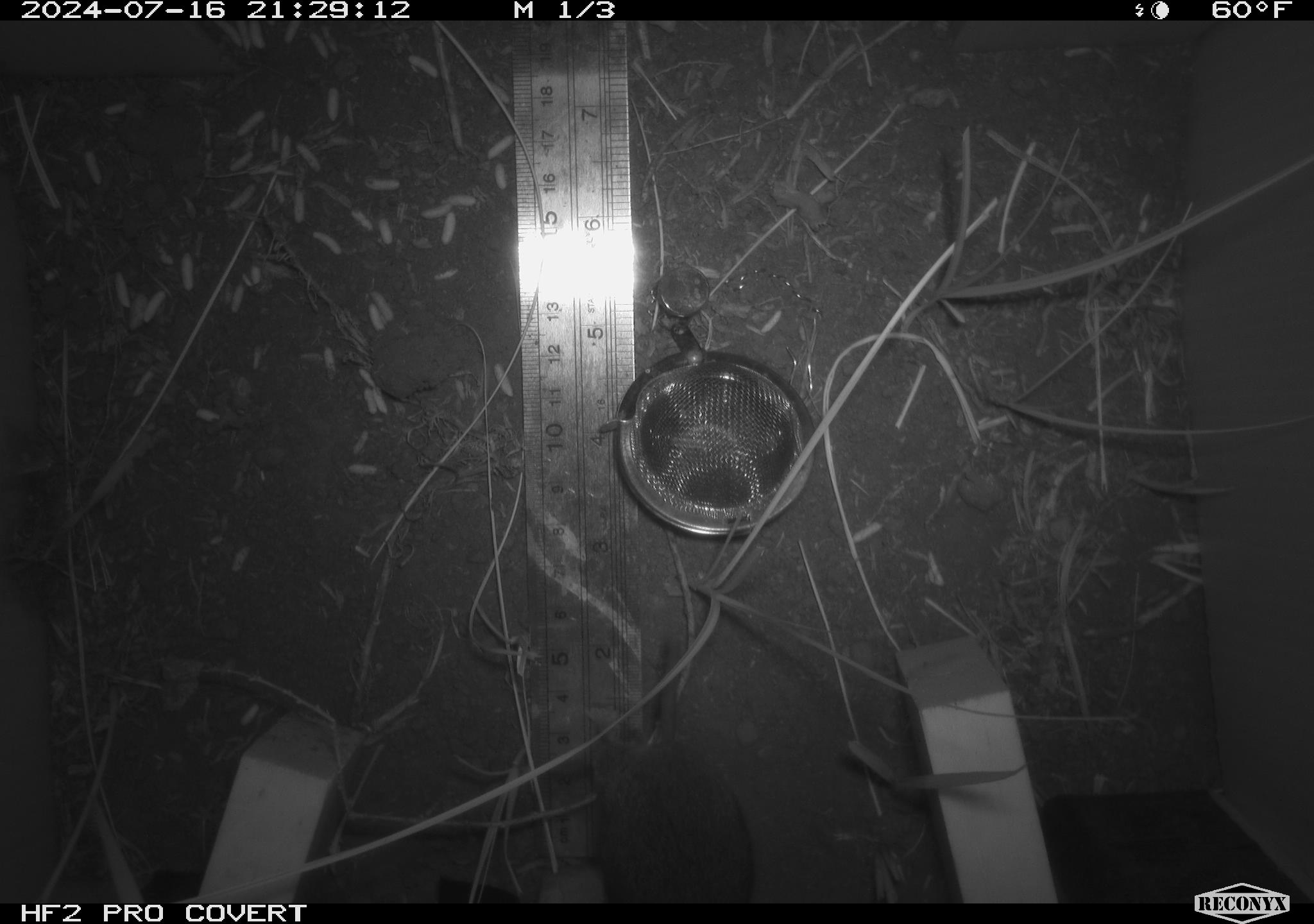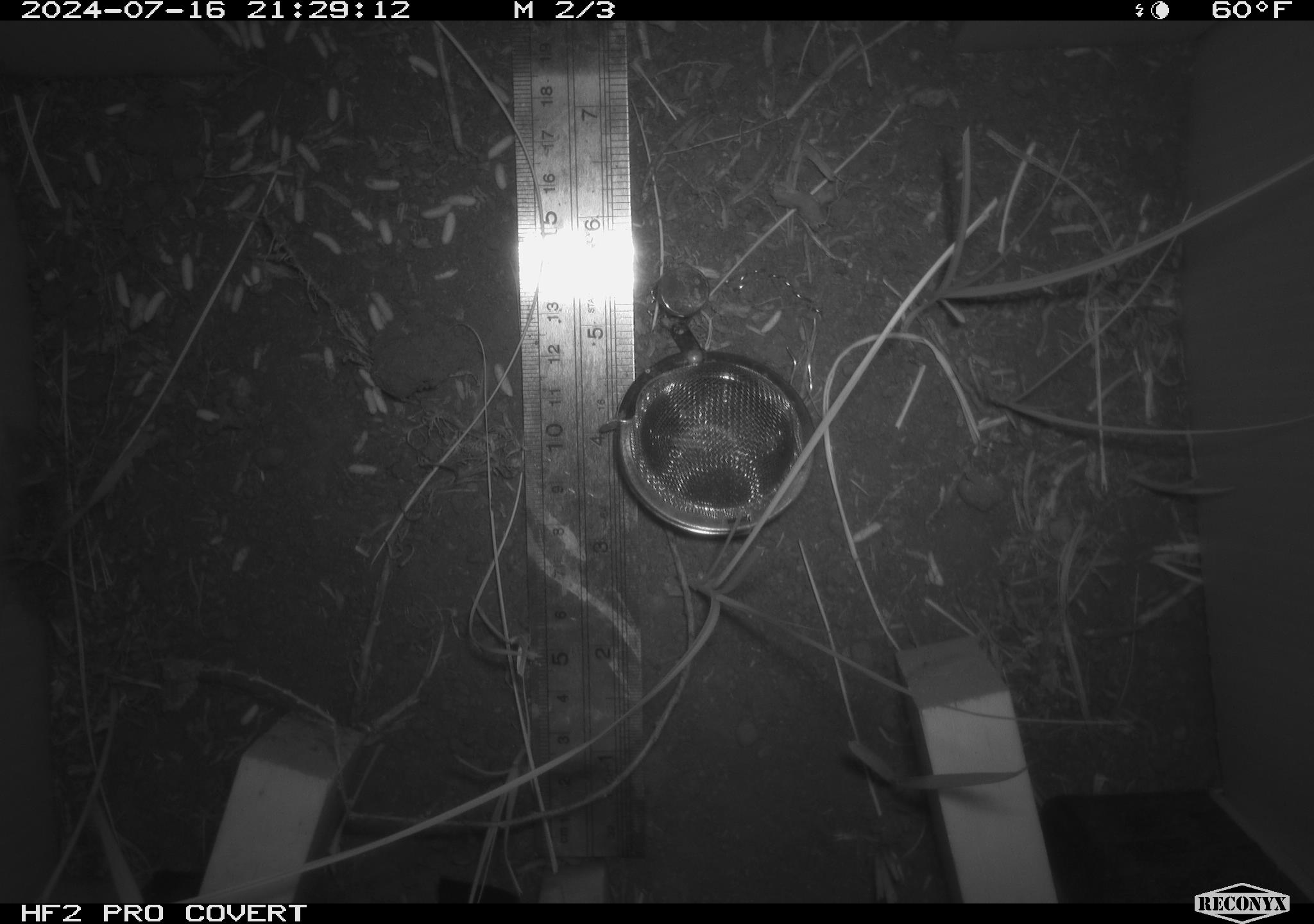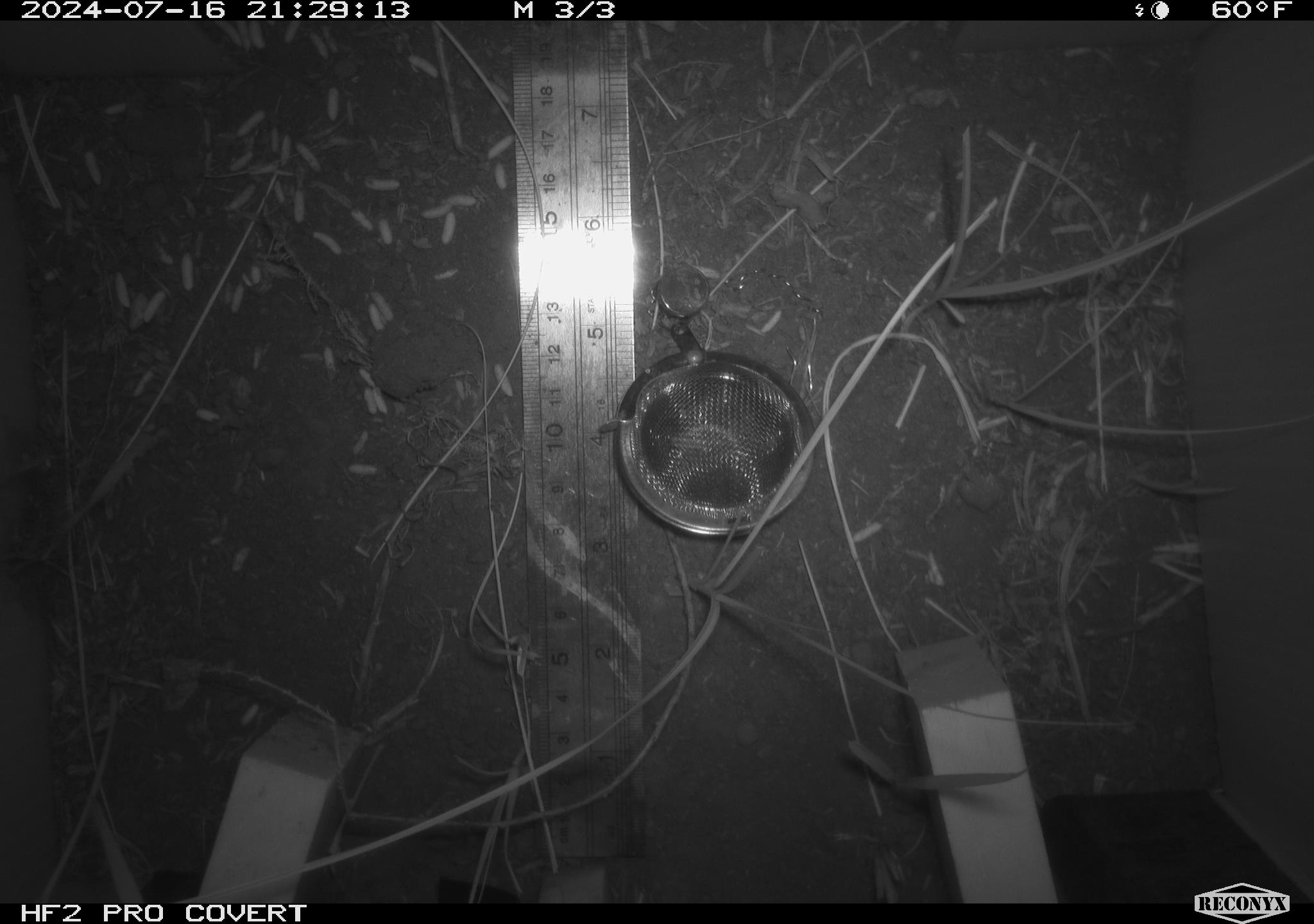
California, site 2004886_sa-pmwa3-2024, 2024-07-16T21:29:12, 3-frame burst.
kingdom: Animalia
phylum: Chordata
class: Mammalia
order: Rodentia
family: Cricetidae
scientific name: Arvicolinae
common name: voles, lemmings, and muskrats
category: arvicolinae subfamily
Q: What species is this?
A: Arvicolinae subfamily (voles, lemmings, and muskrats) (Arvicolinae).